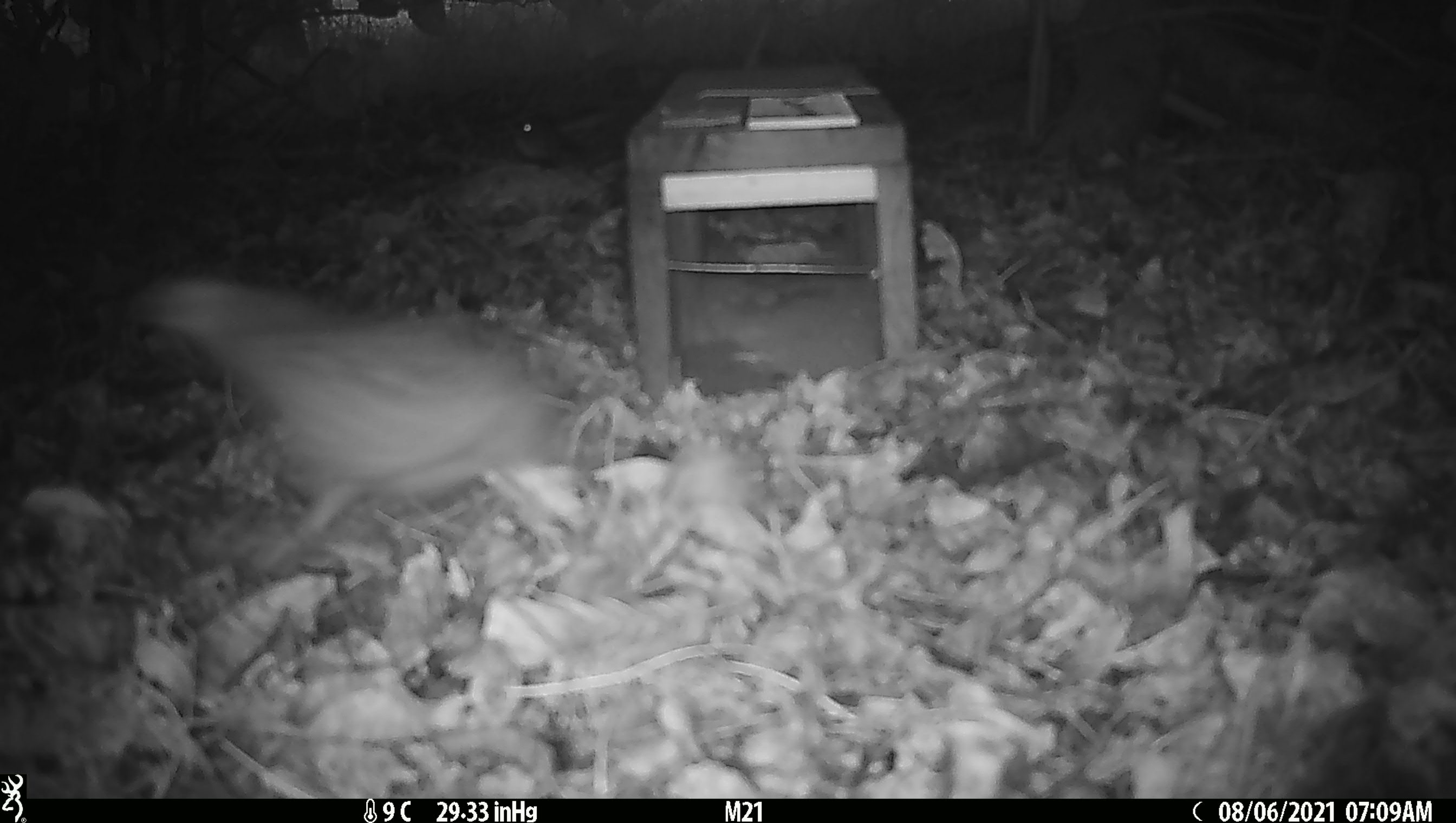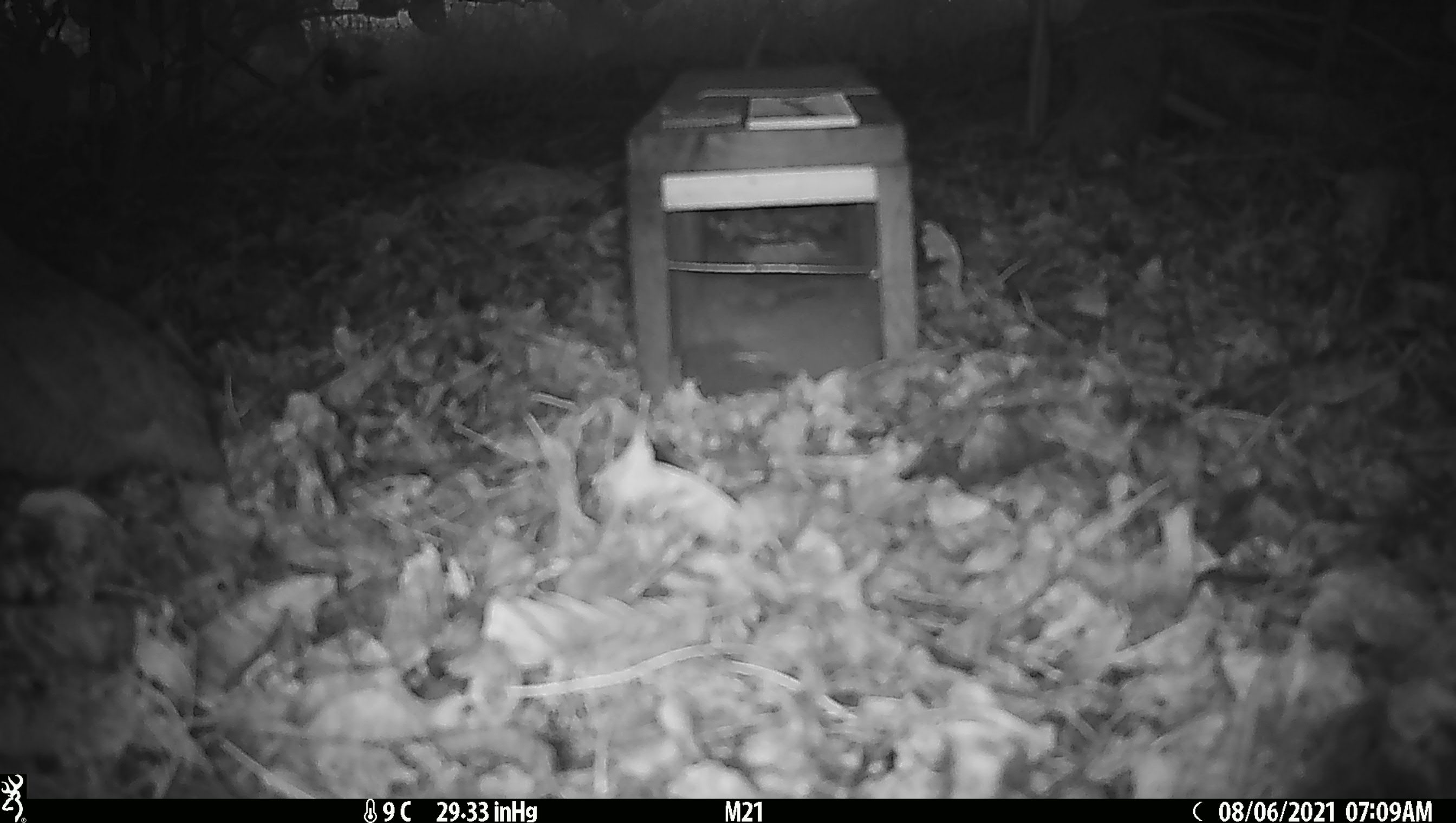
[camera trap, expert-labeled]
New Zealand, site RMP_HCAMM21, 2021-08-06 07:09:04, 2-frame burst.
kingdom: Animalia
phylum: Chordata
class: Aves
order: Galliformes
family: Phasianidae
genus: Synoicus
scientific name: Synoicus ypsilophorus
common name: brown quail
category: quail brown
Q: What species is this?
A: Quail brown (brown quail) (Synoicus ypsilophorus).